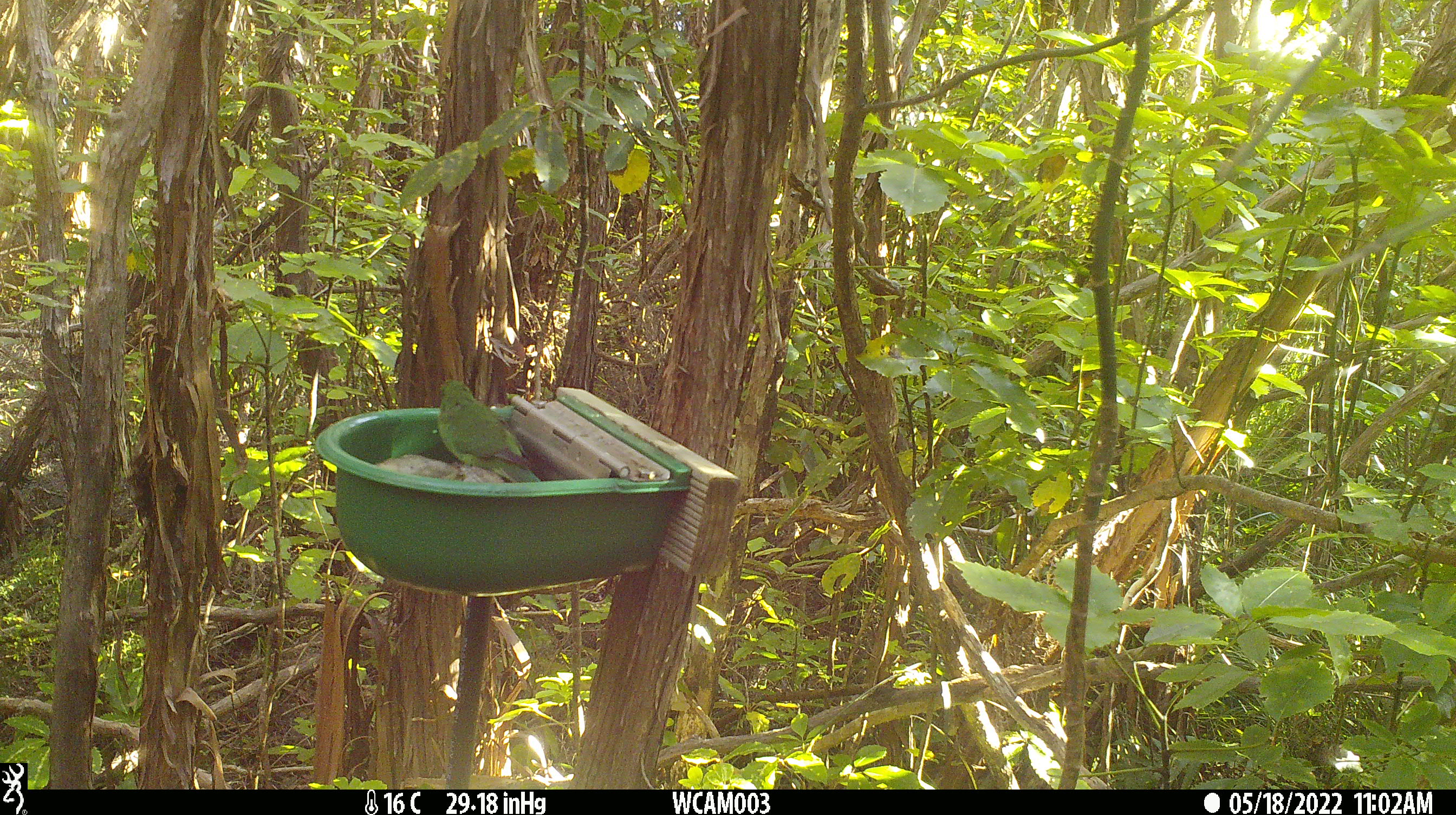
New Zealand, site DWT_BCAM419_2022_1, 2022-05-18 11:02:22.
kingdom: Animalia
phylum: Chordata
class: Aves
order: Psittaciformes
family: Psittaculidae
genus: Cyanoramphus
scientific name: Cyanoramphus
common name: parakeet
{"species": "parakeet (Cyanoramphus)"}